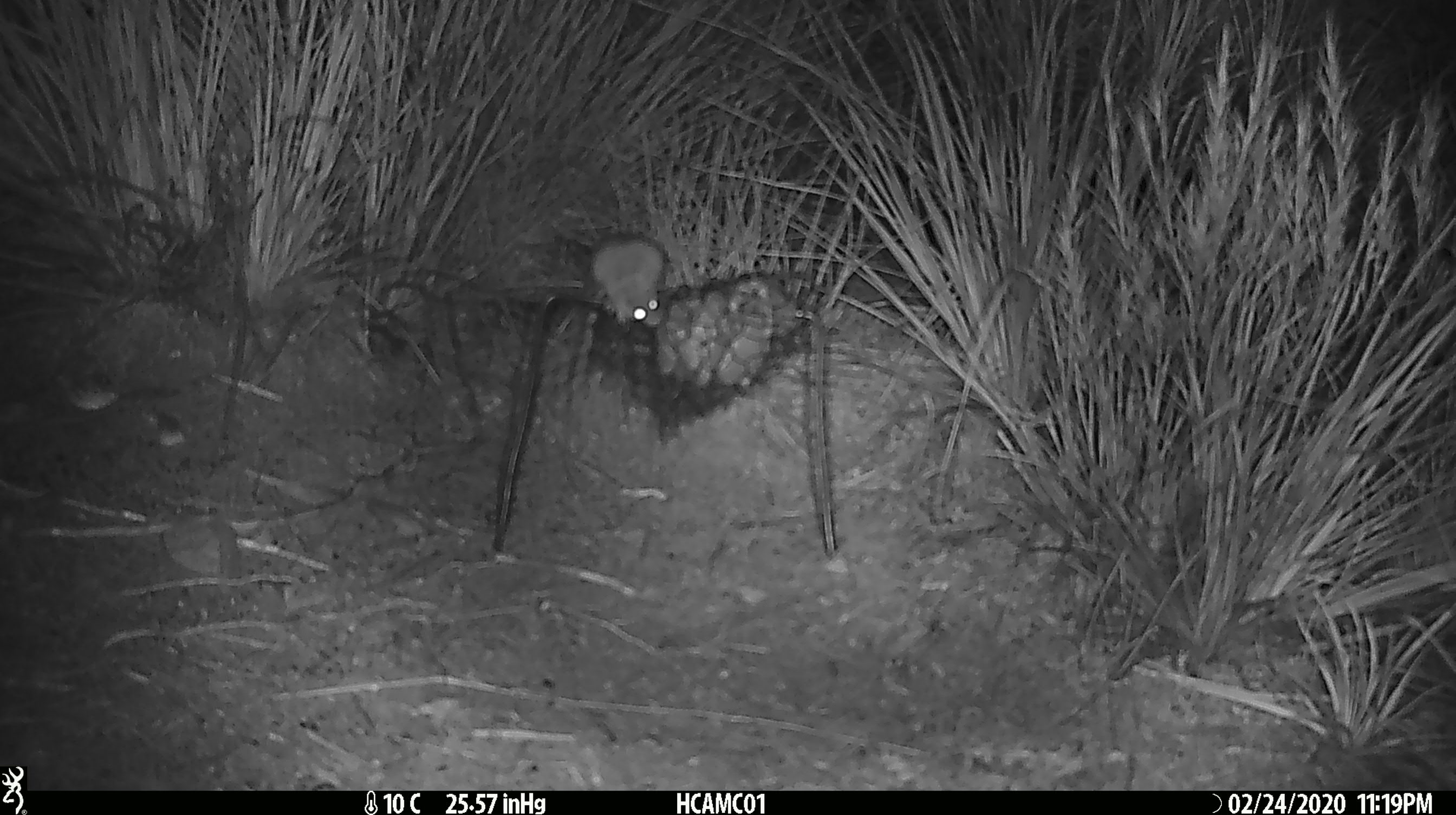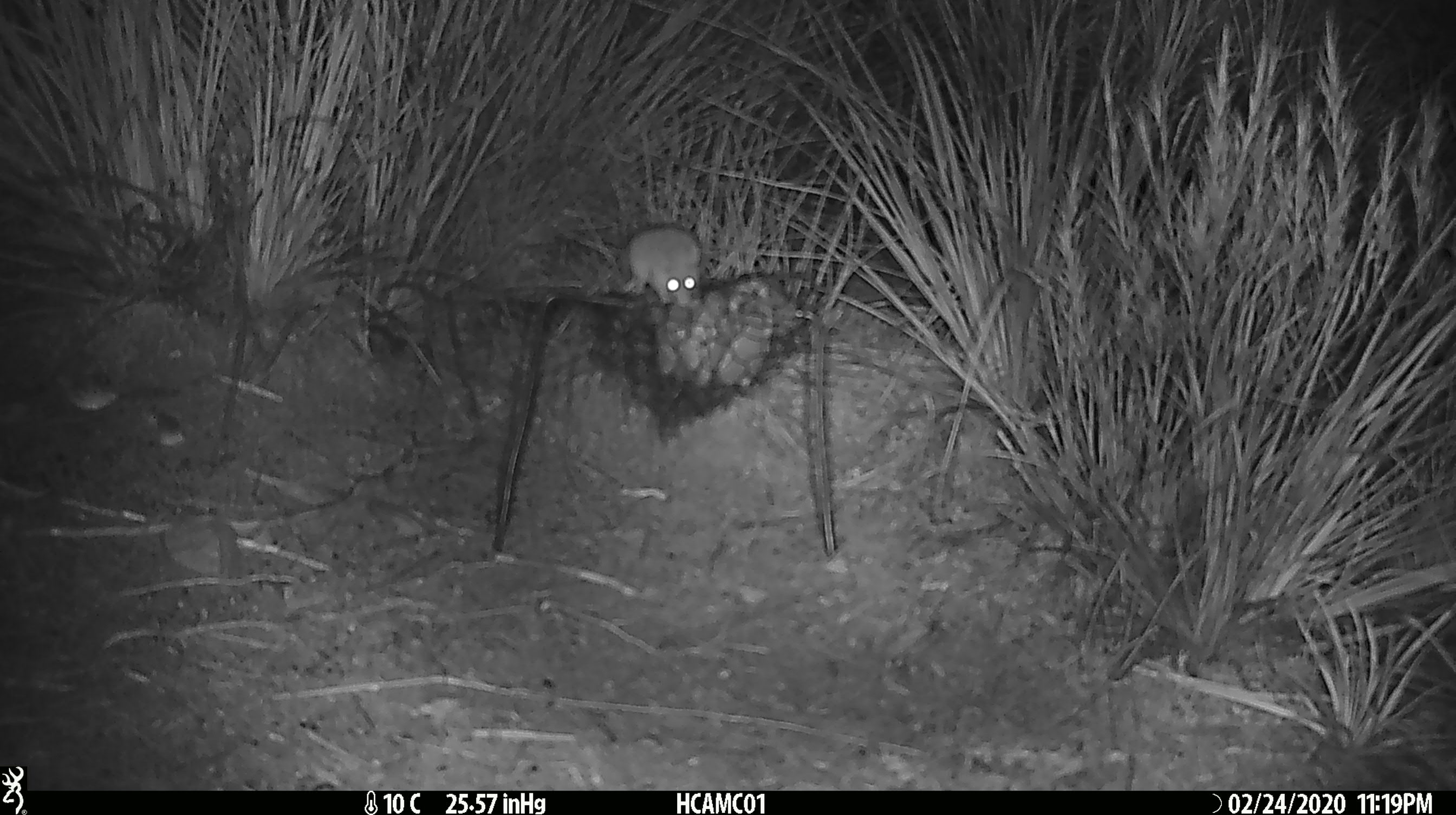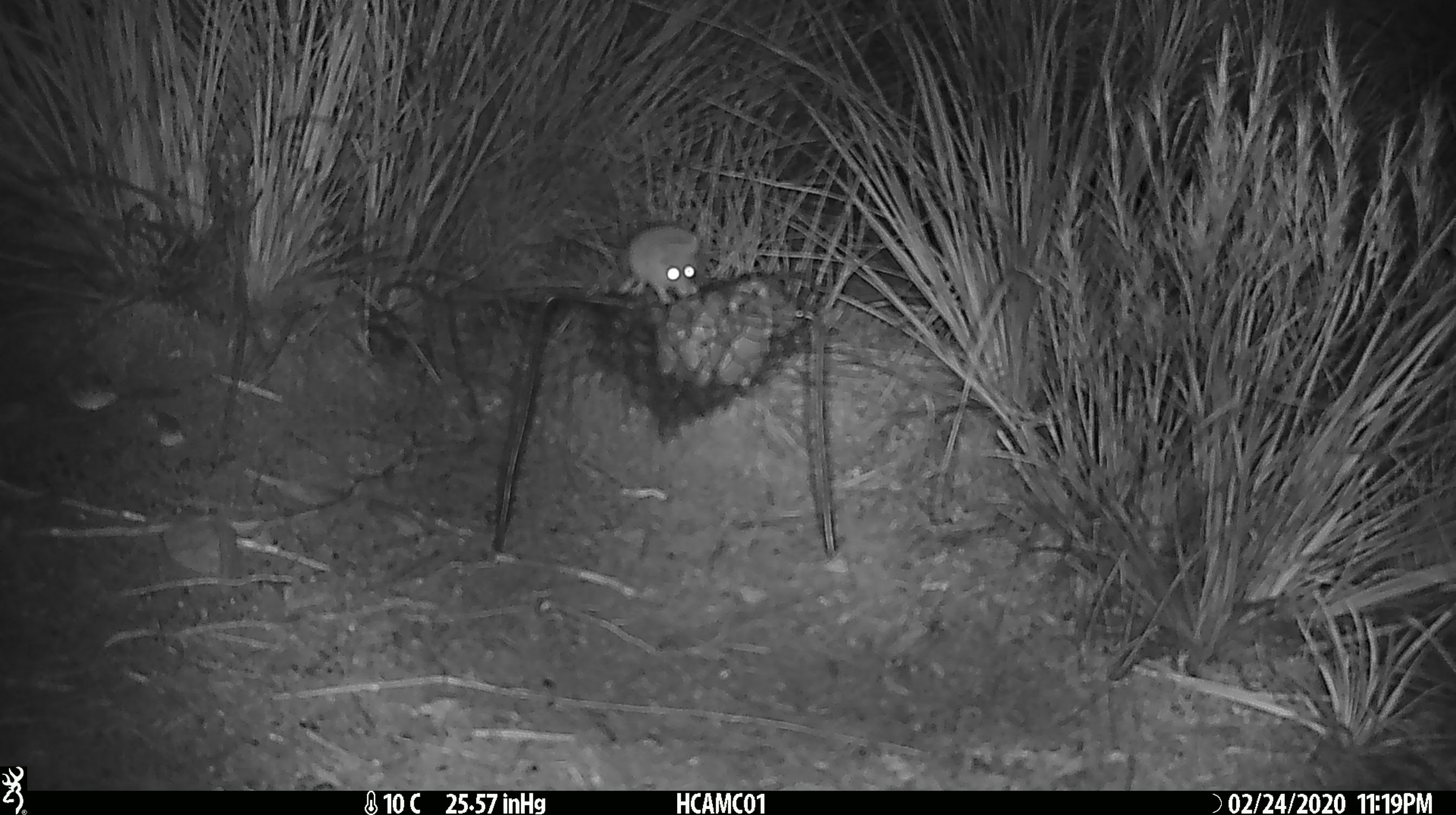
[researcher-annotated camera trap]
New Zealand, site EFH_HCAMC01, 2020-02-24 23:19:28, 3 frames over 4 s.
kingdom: Animalia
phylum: Chordata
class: Mammalia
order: Rodentia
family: Muridae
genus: Mus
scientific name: Mus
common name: mouse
Mouse (Mus).